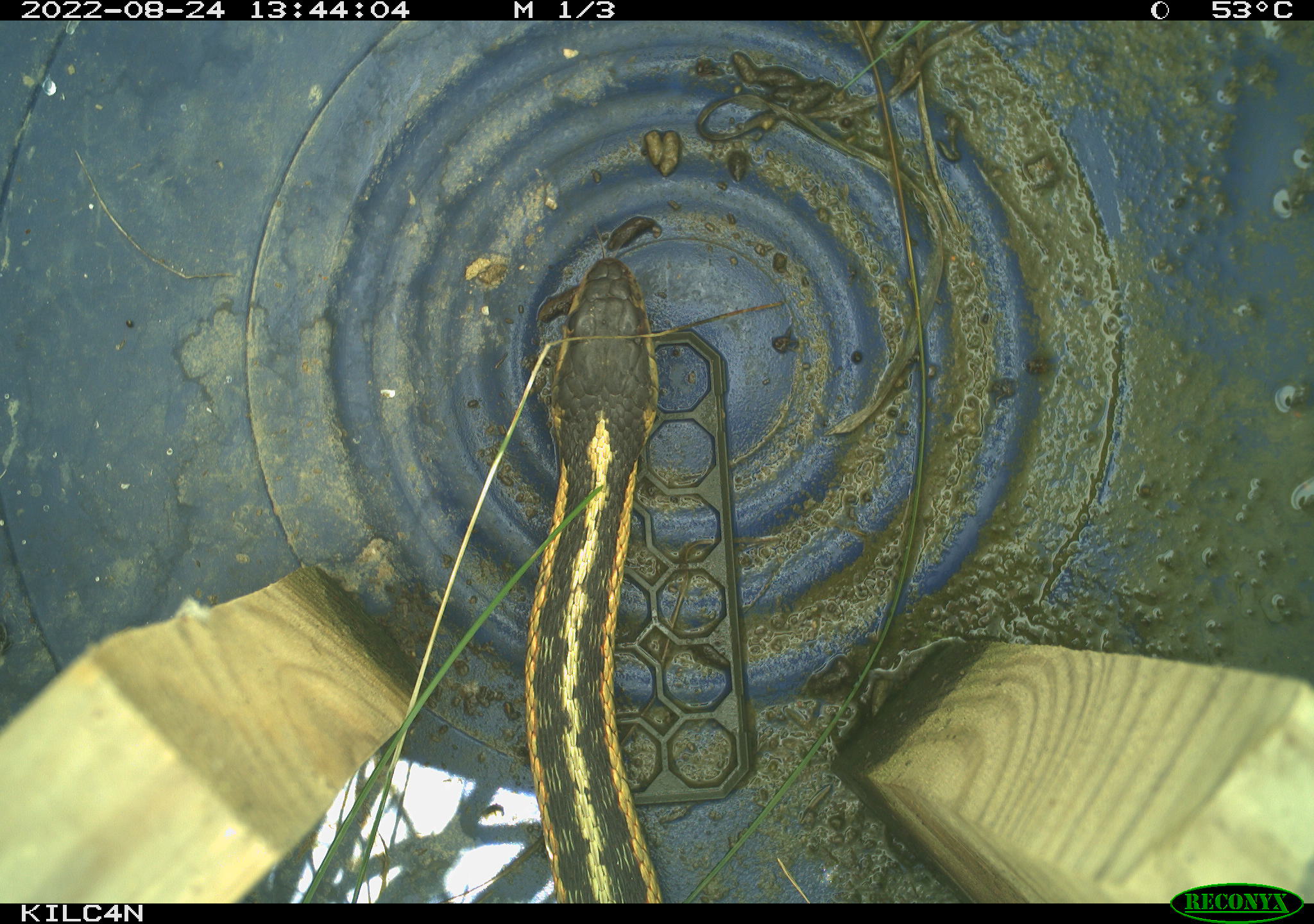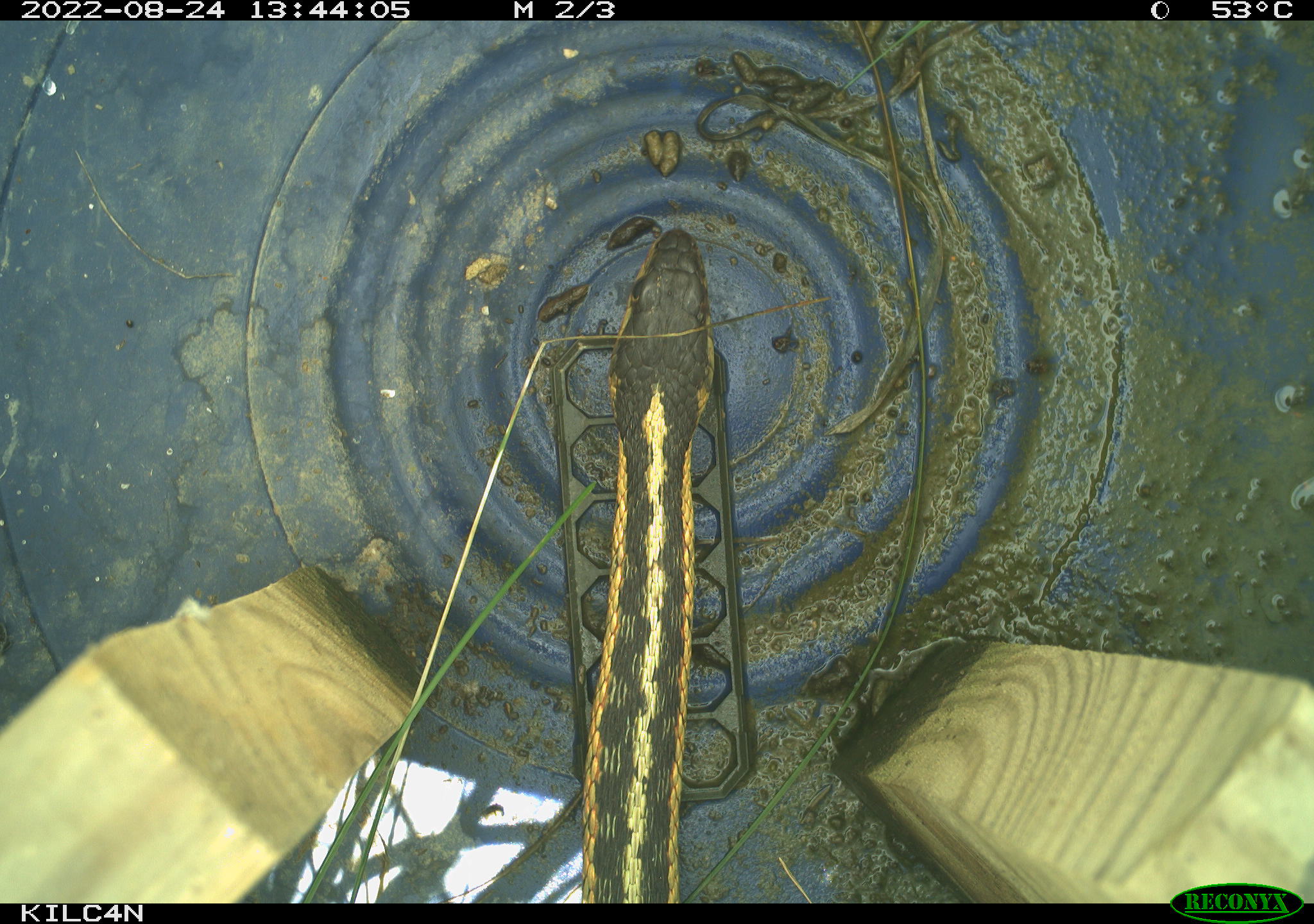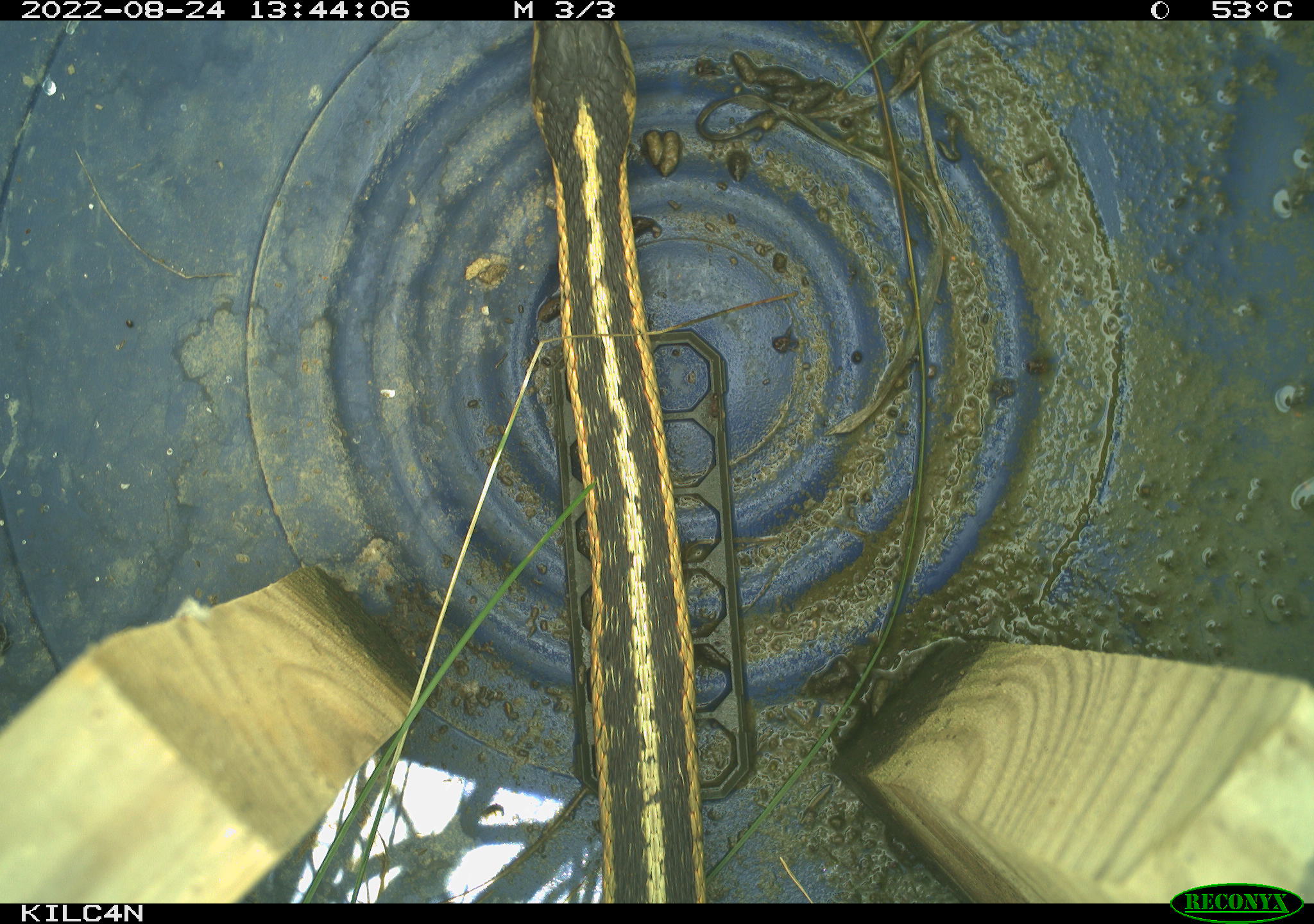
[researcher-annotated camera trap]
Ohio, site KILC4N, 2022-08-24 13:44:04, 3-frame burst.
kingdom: Animalia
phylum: Chordata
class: Reptilia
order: Squamata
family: Colubridae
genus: Thamnophis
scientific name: Thamnophis sirtalis sirtalis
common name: eastern gartersnake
Eastern gartersnake (Thamnophis sirtalis sirtalis).